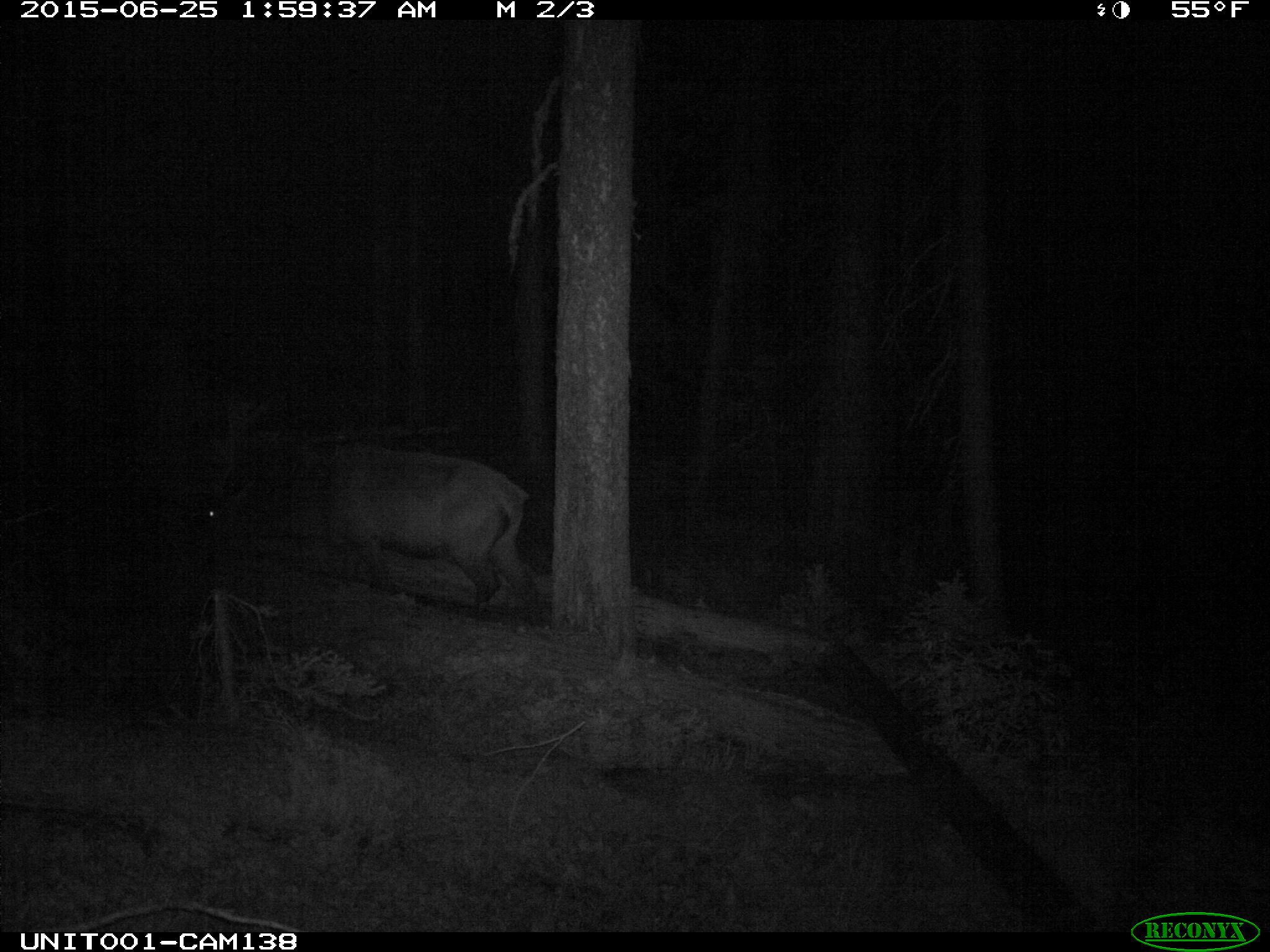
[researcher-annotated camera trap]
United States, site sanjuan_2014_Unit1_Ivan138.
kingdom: Animalia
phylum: Chordata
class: Mammalia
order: Artiodactyla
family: Cervidae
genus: Cervus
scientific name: Cervus elaphus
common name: red deer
Cervus elaphus (red deer).